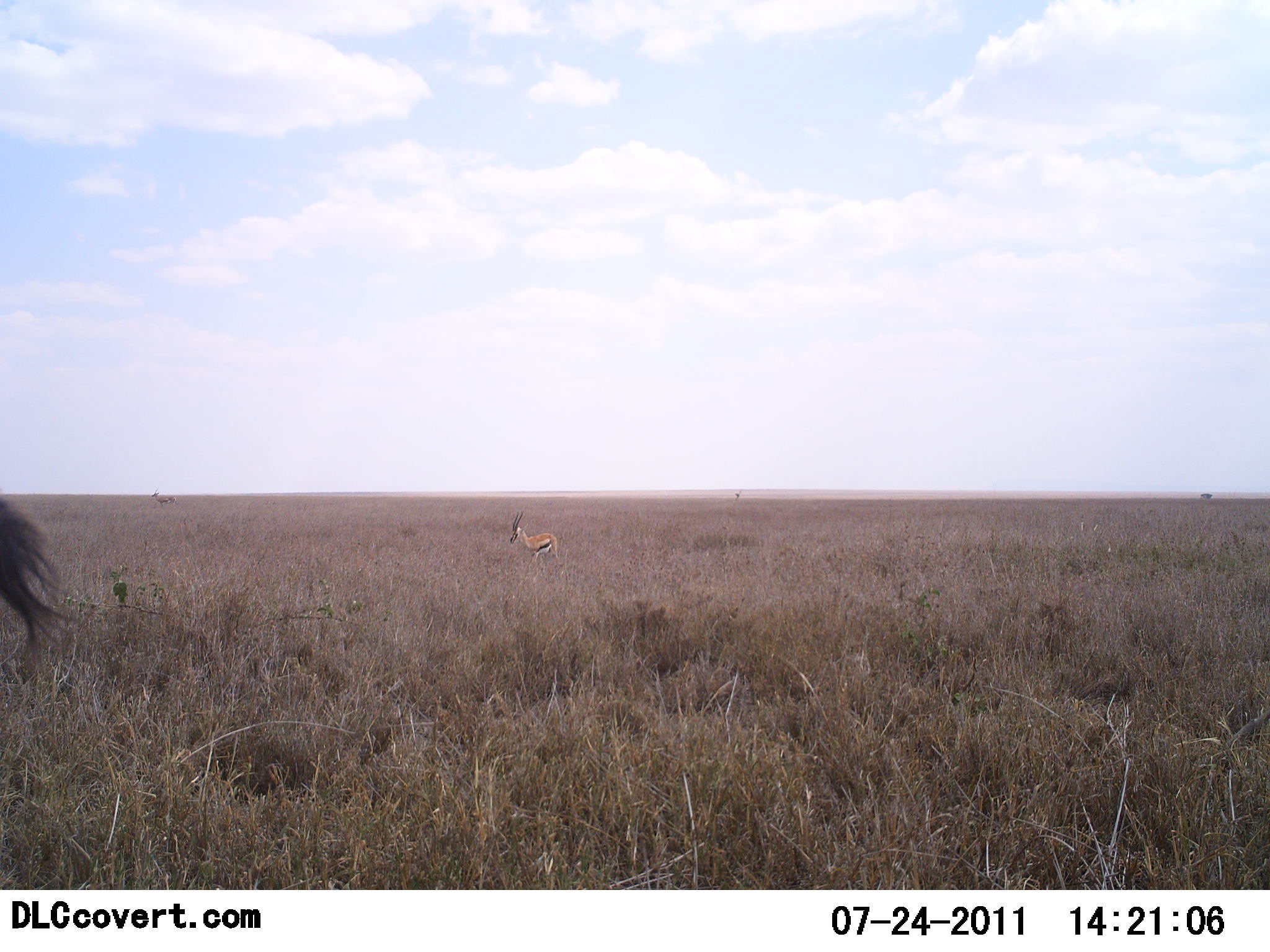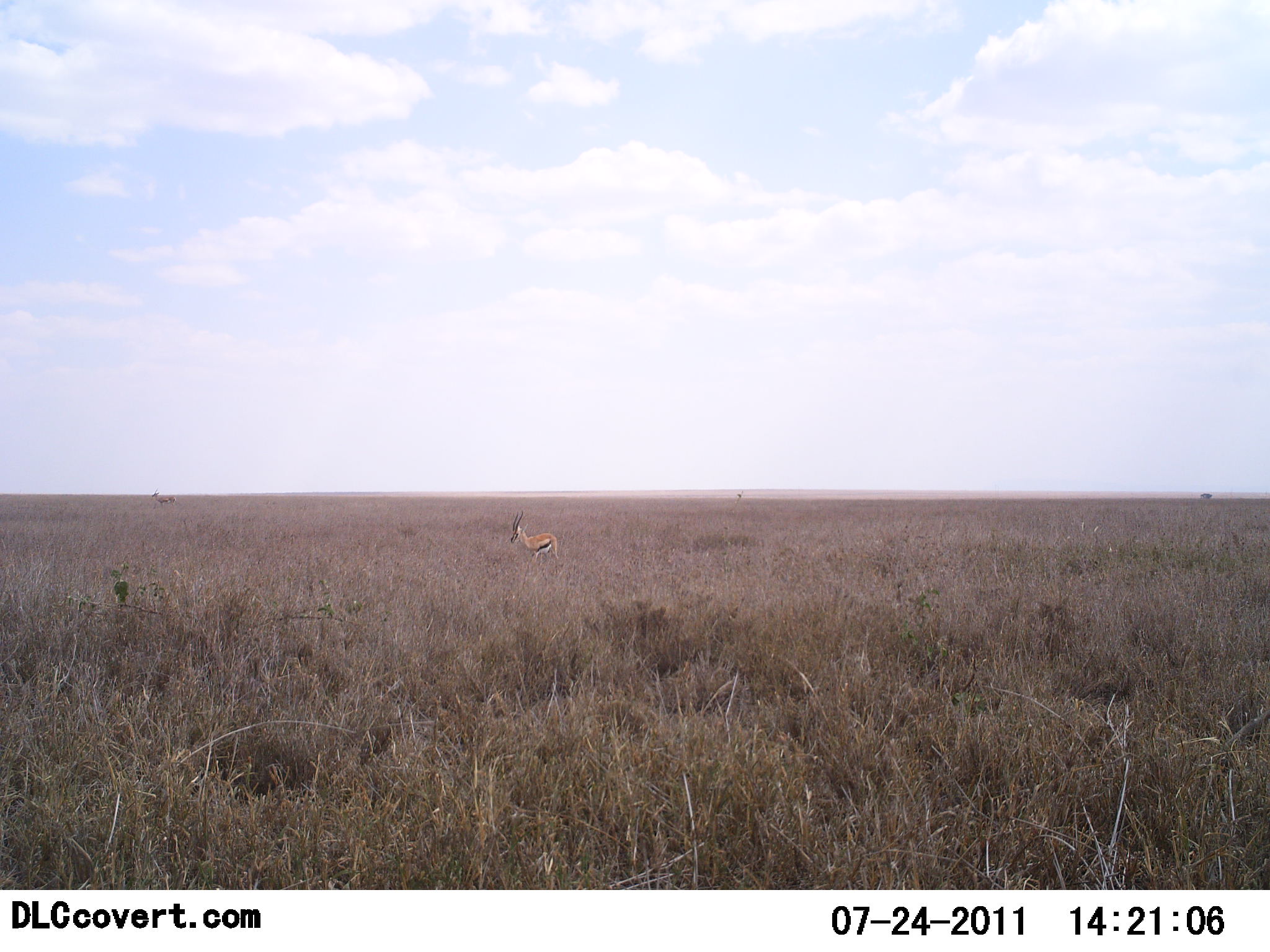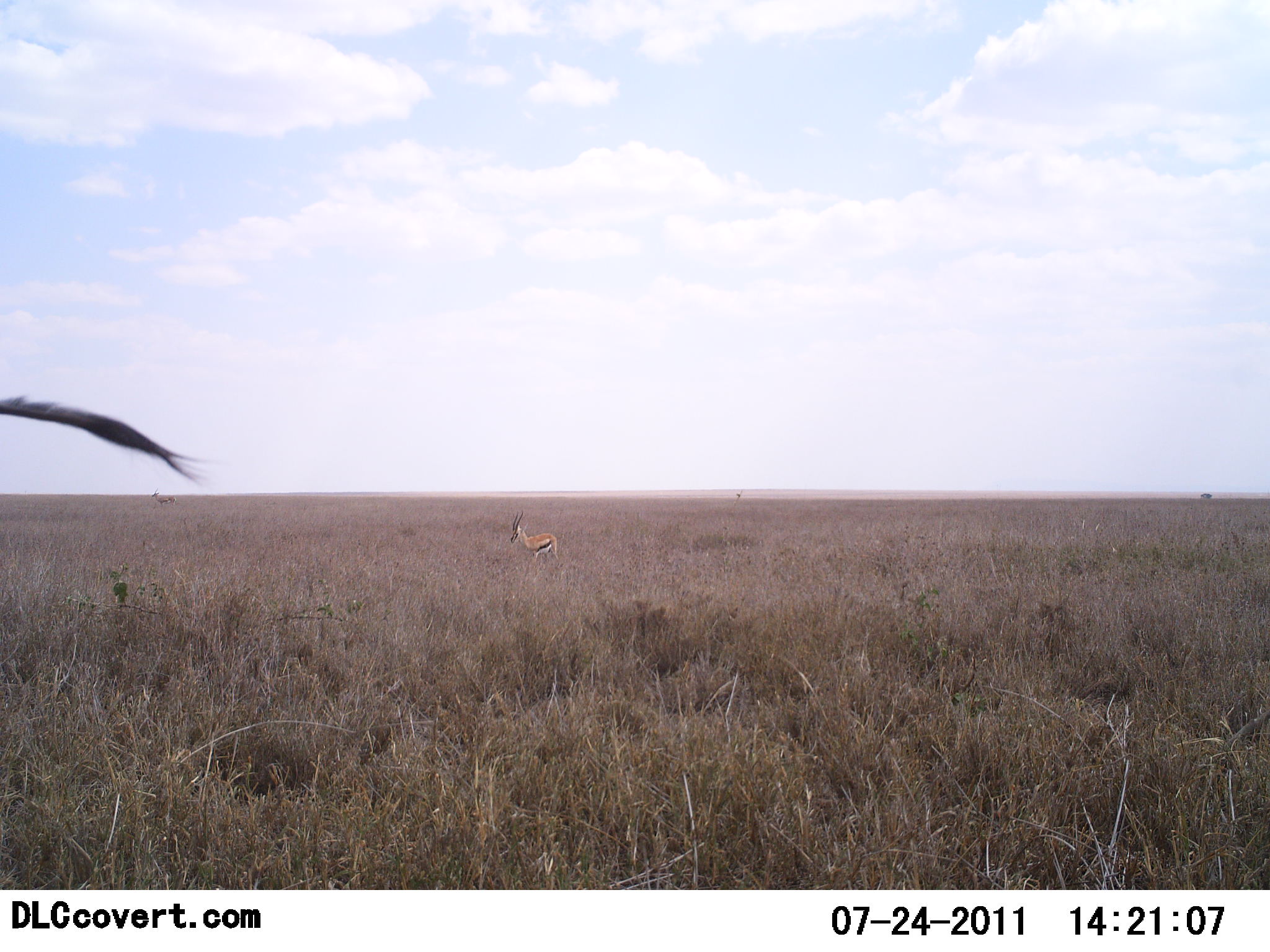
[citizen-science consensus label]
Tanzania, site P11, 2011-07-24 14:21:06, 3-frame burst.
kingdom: Animalia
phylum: Chordata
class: Mammalia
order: Artiodactyla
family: Bovidae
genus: Eudorcas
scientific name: Eudorcas thomsonii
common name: thomson's gazelle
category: gazellethomsons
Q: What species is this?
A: Gazellethomsons (thomson's gazelle) (Eudorcas thomsonii).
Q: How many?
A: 2.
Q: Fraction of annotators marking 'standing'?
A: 85%.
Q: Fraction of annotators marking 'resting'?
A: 0%.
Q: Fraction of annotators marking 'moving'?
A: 23%.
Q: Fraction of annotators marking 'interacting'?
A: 0%.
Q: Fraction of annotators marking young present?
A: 0%.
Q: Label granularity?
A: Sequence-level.